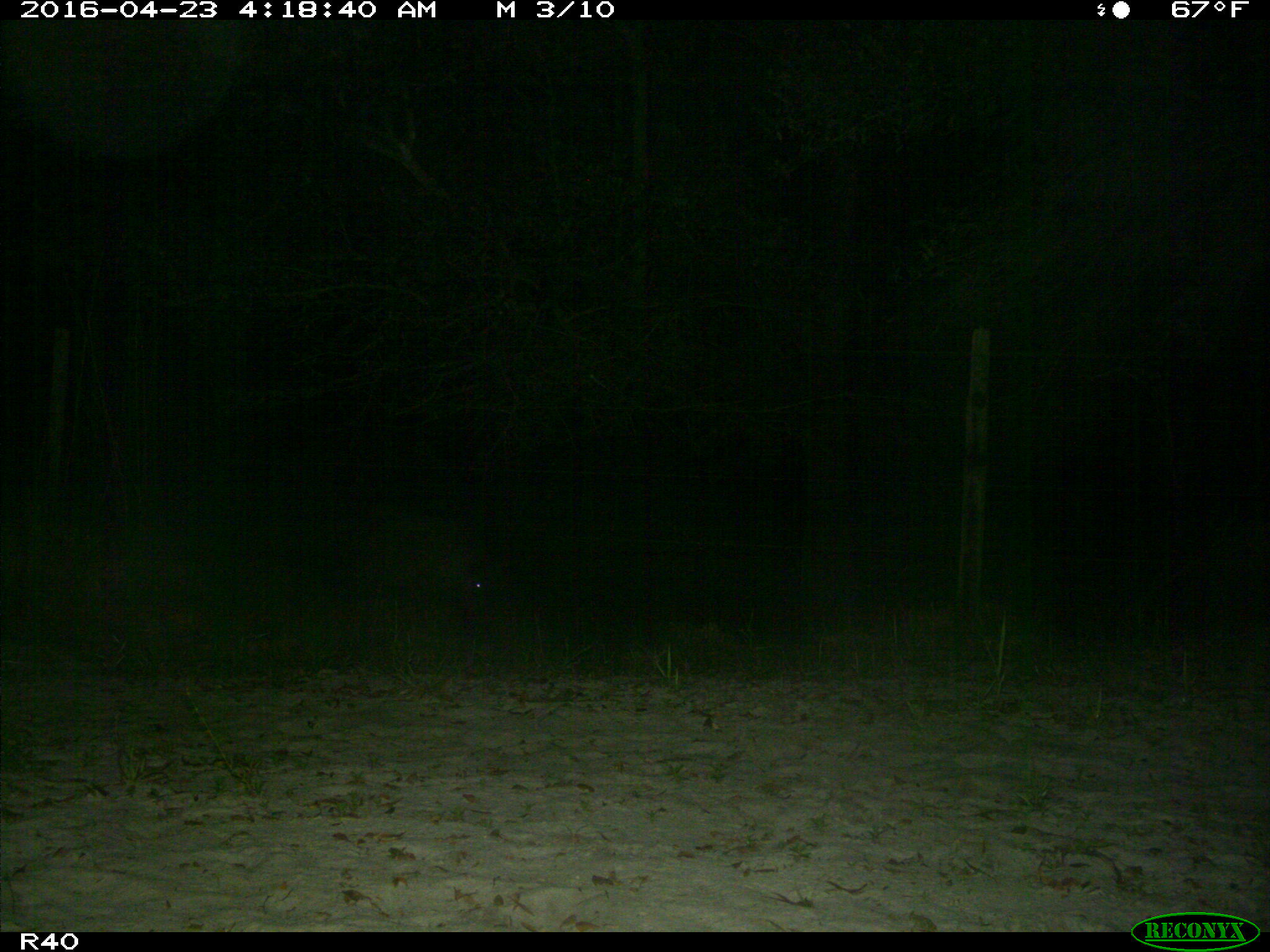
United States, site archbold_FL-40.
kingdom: Animalia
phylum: Chordata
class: Mammalia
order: Artiodactyla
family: Suidae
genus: Sus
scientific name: Sus scrofa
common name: wild boar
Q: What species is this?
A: Sus scrofa (wild boar).